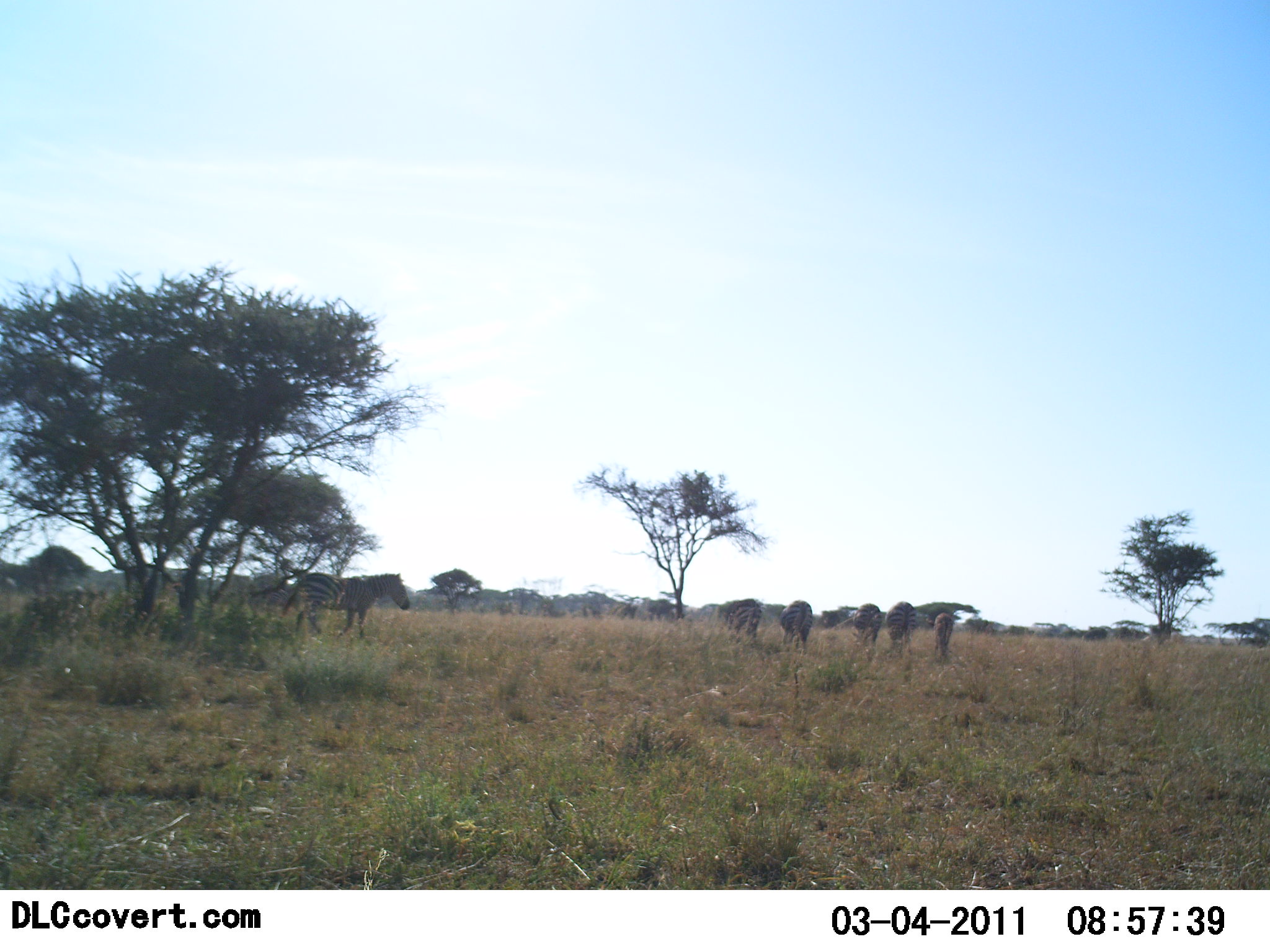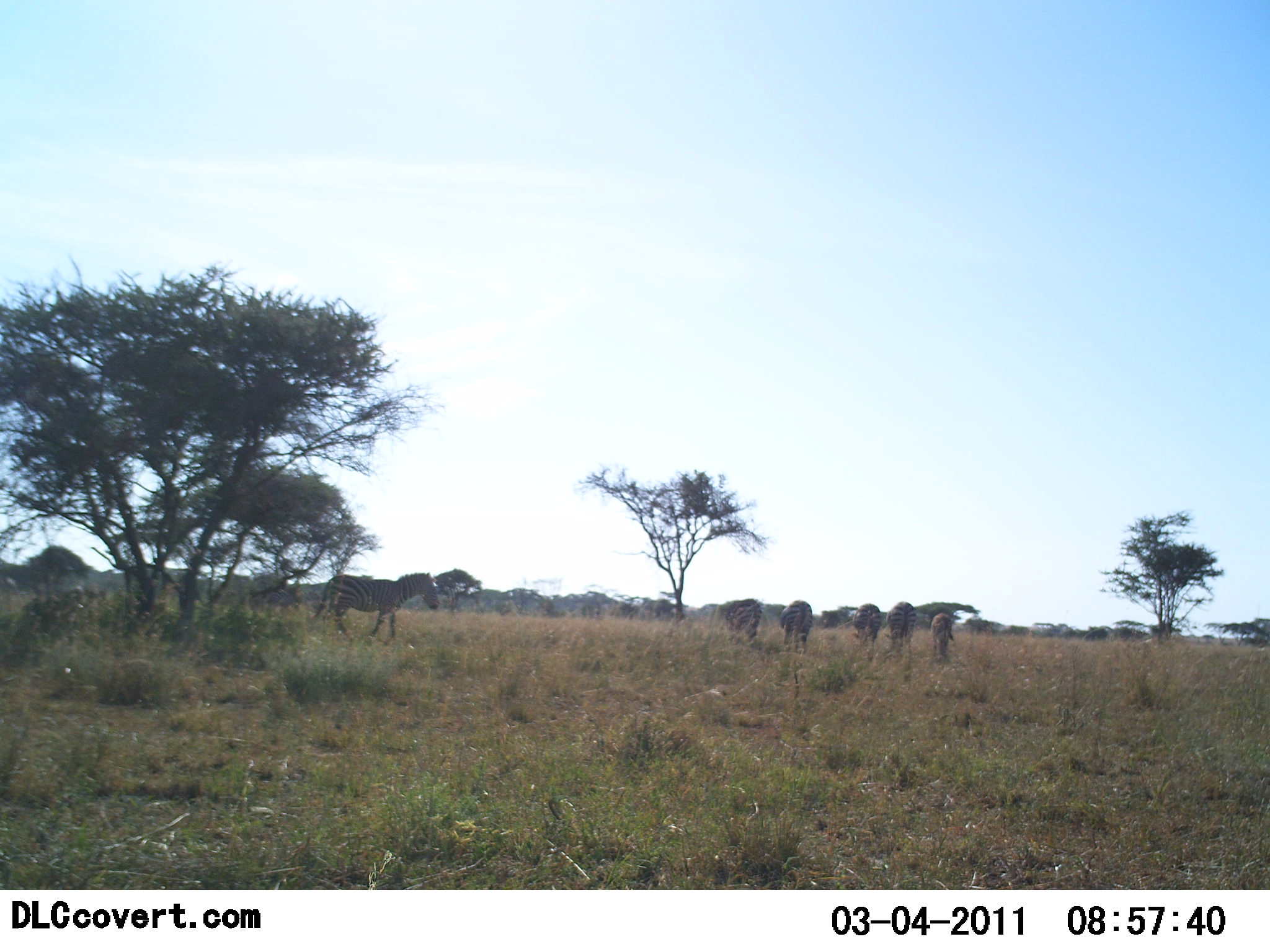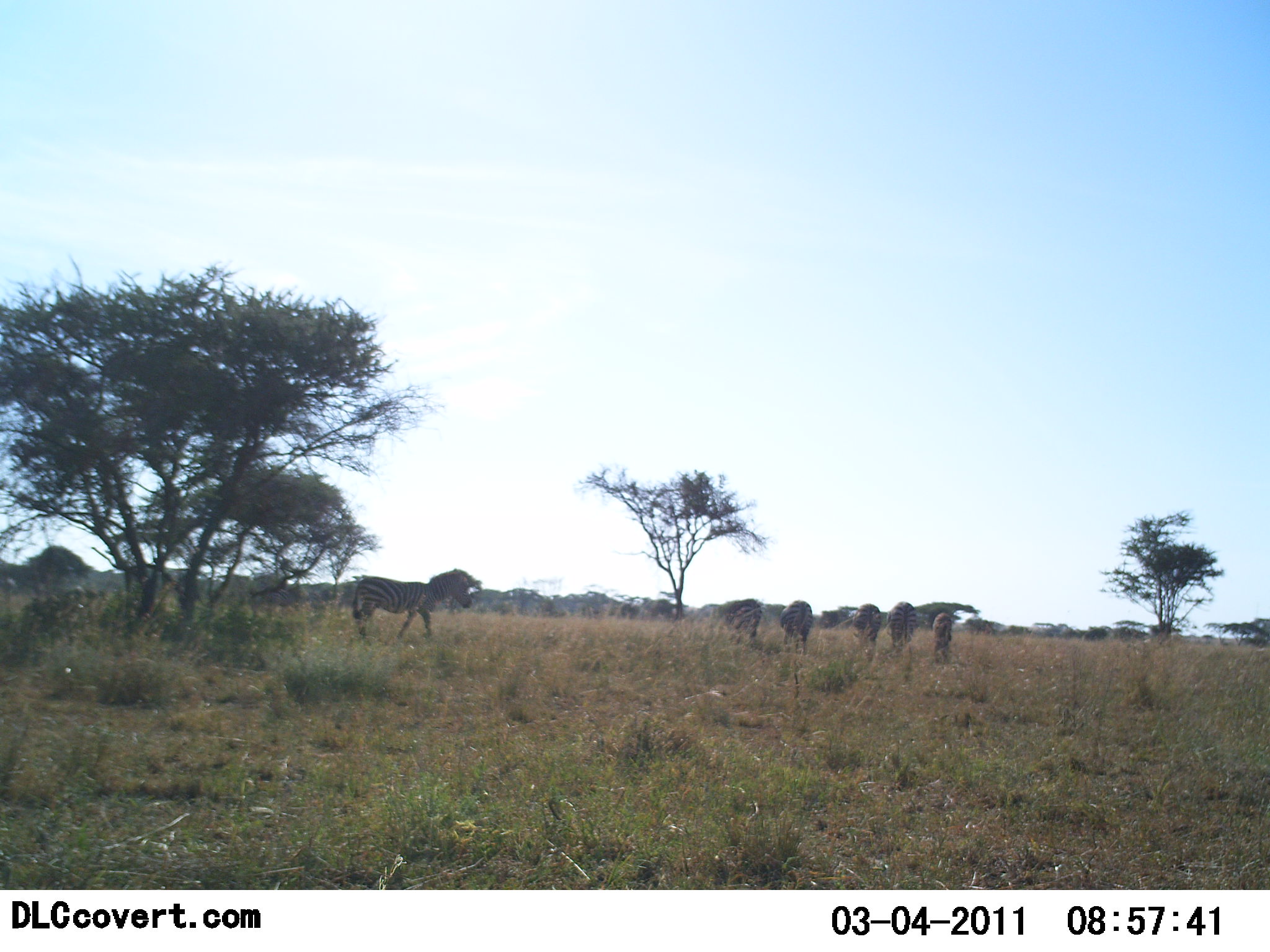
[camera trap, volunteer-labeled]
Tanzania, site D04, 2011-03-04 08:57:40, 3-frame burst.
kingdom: Animalia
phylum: Chordata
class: Mammalia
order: Perissodactyla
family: Equidae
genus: Equus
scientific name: Equus quagga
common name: plains zebra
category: zebra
Zebra (plains zebra) (Equus quagga), count 6. Behavior (volunteer vote fractions): standing 45%, resting 0%, moving 73%, interacting 0%. Young present (vote fraction): 0%. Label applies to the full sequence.